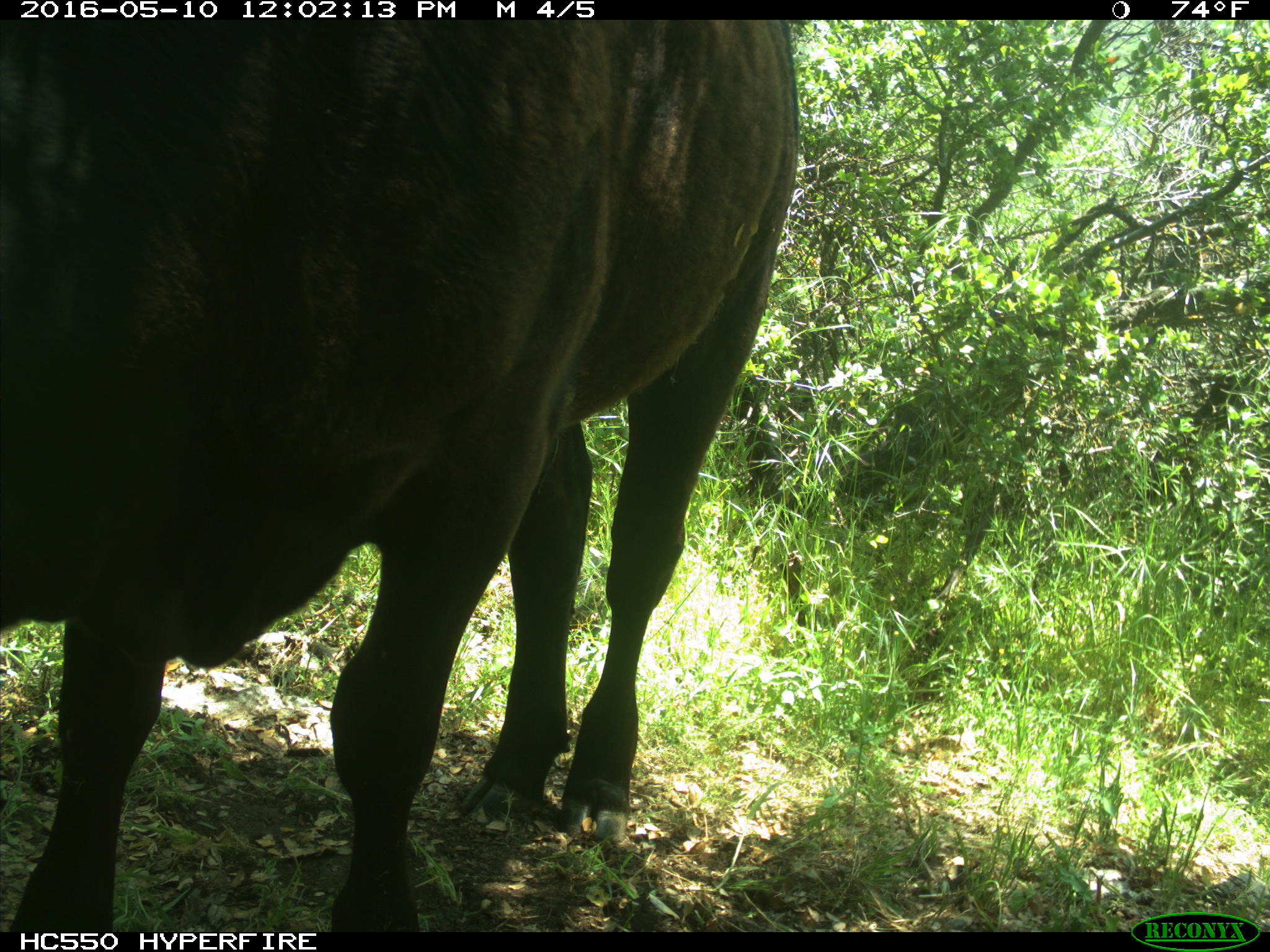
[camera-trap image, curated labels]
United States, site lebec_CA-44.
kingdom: Animalia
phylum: Chordata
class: Mammalia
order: Artiodactyla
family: Bovidae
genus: Bos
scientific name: Bos taurus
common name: domestic cow